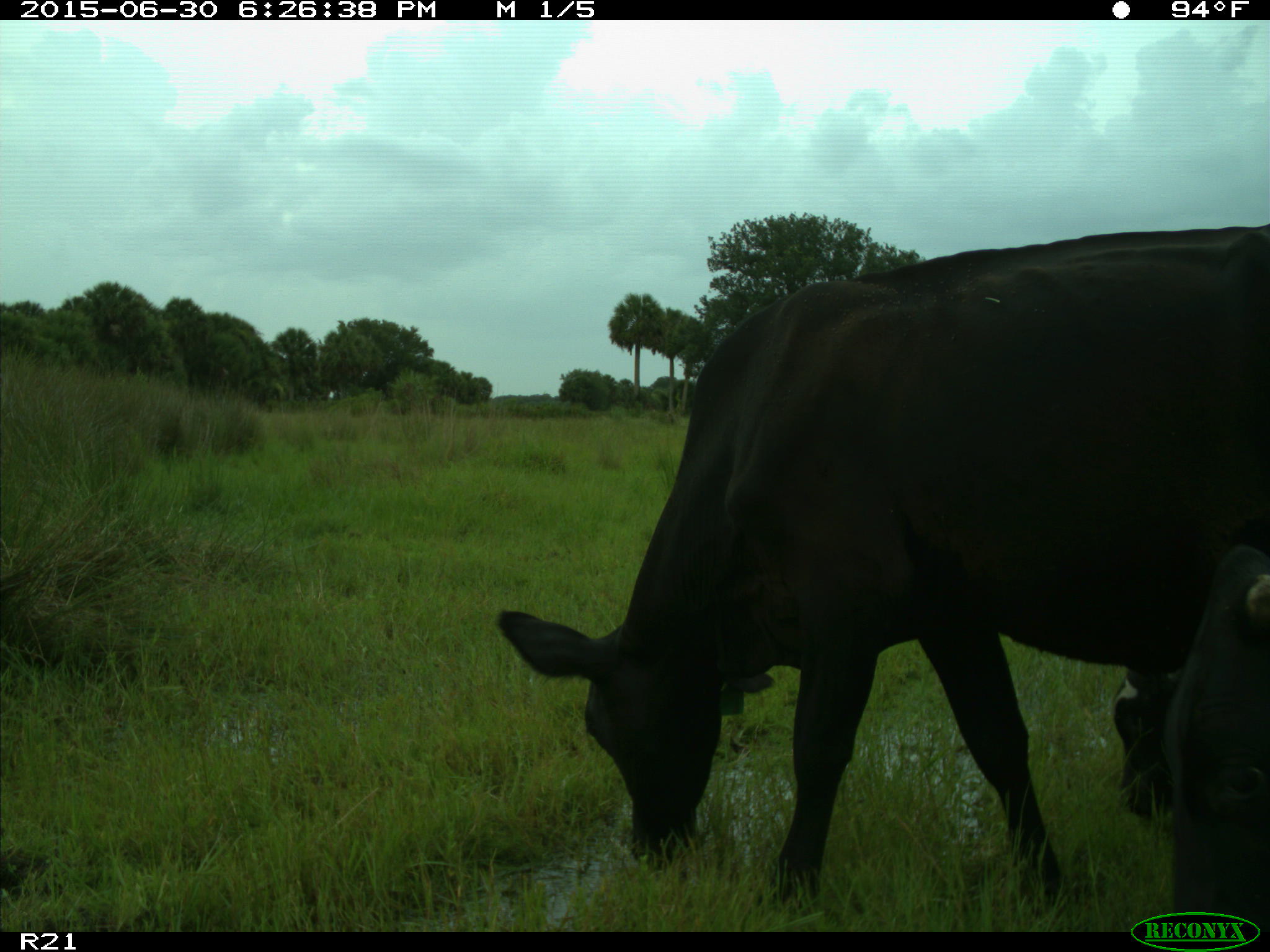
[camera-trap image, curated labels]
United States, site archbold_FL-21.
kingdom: Animalia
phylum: Chordata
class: Mammalia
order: Artiodactyla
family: Bovidae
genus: Bos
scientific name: Bos taurus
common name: domestic cow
Bos taurus (domestic cow).